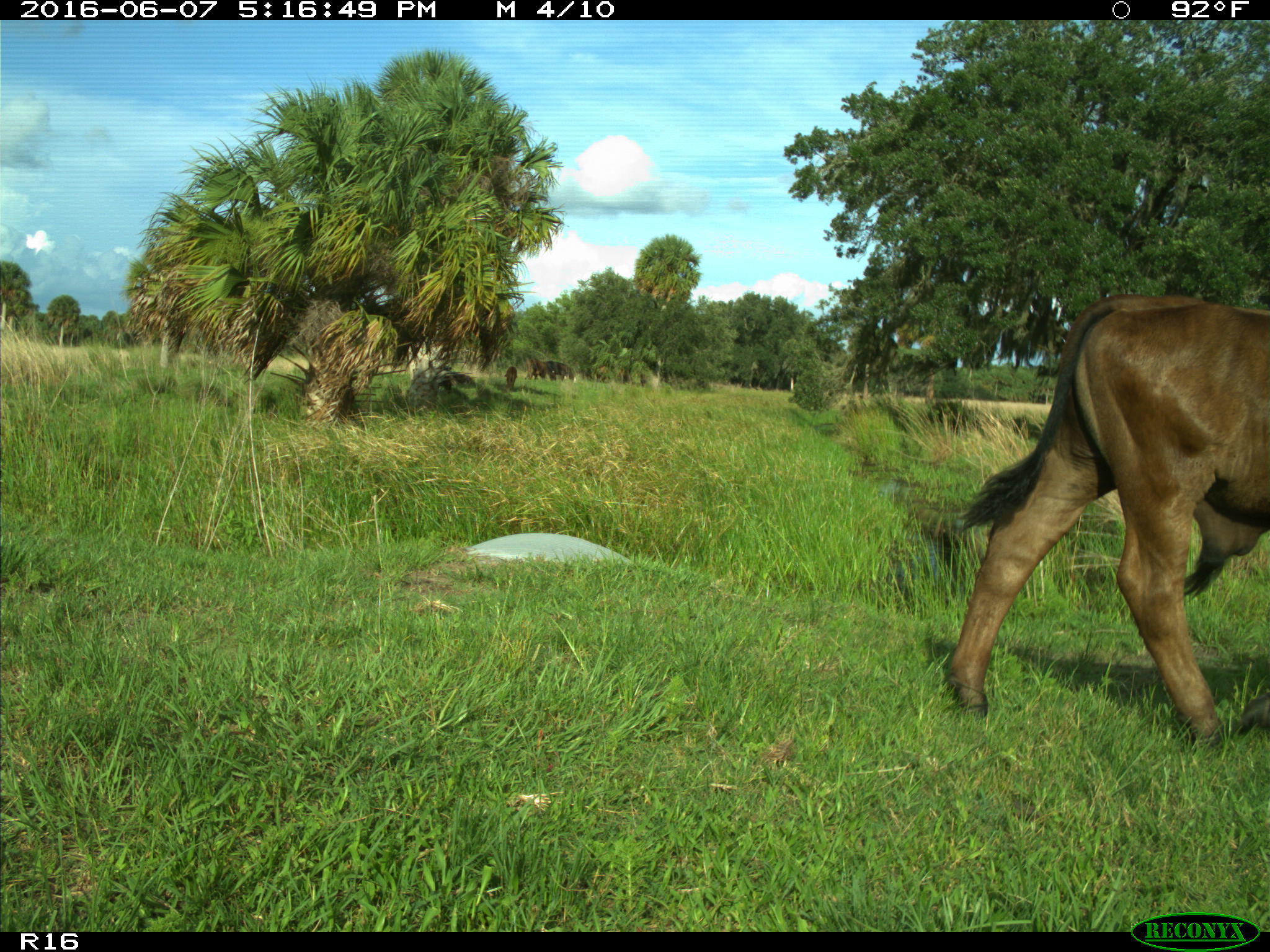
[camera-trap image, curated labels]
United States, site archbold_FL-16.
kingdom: Animalia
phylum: Chordata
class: Mammalia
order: Artiodactyla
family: Bovidae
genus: Bos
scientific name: Bos taurus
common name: domestic cow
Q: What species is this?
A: Bos taurus (domestic cow).